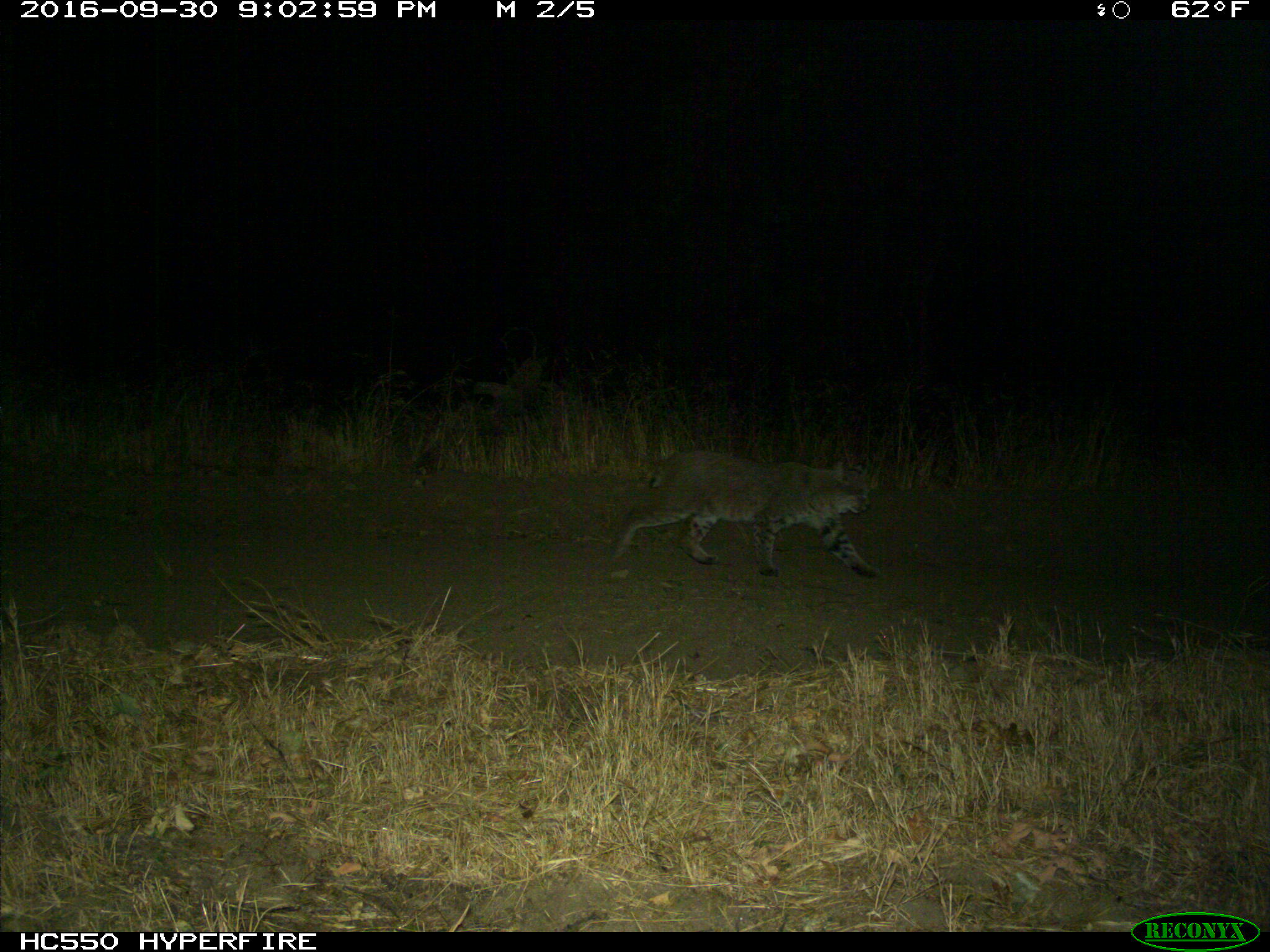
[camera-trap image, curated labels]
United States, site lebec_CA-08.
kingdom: Animalia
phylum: Chordata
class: Mammalia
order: Carnivora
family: Felidae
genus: Lynx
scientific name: Lynx rufus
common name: bobcat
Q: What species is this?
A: Lynx rufus (bobcat).